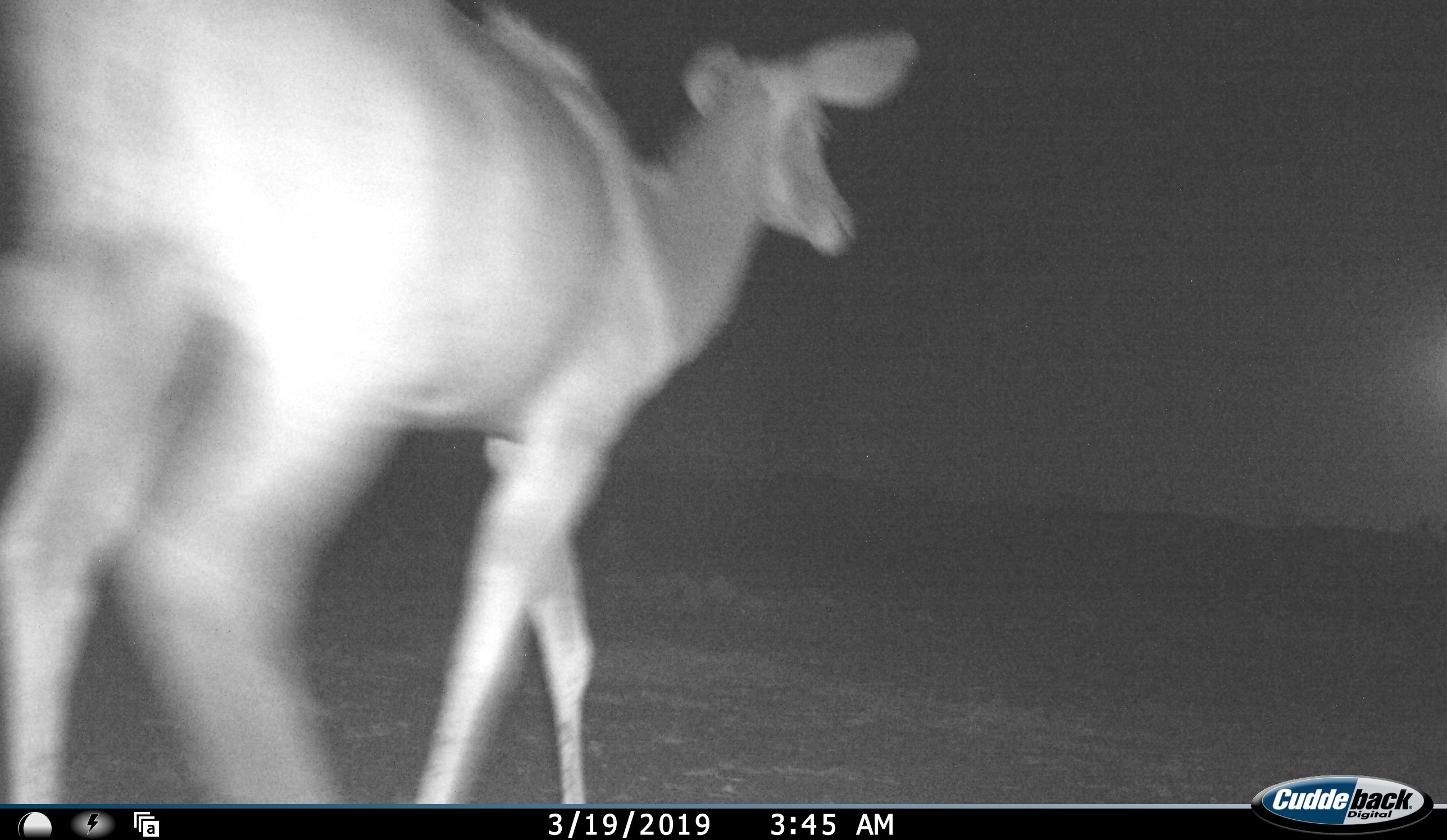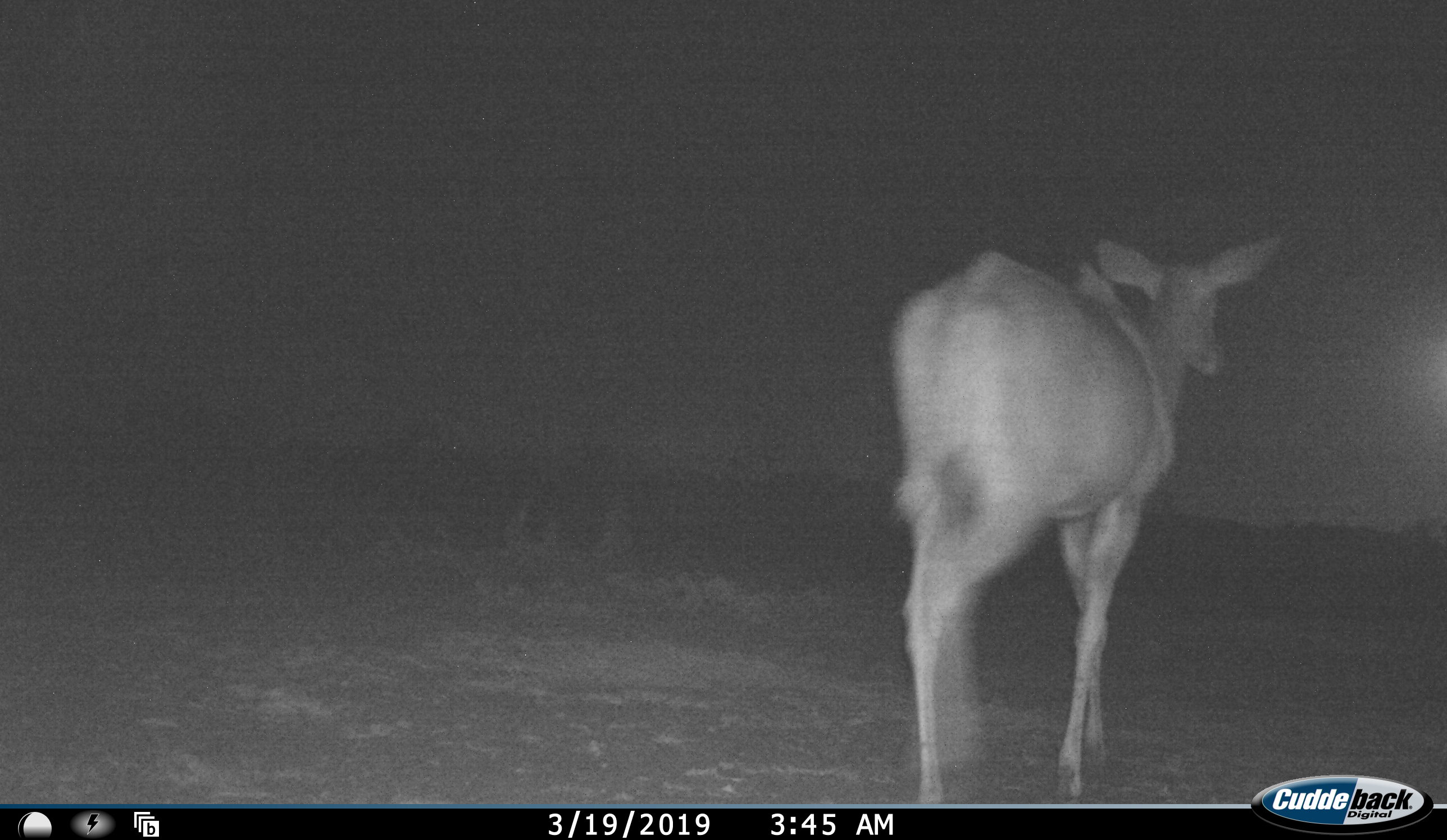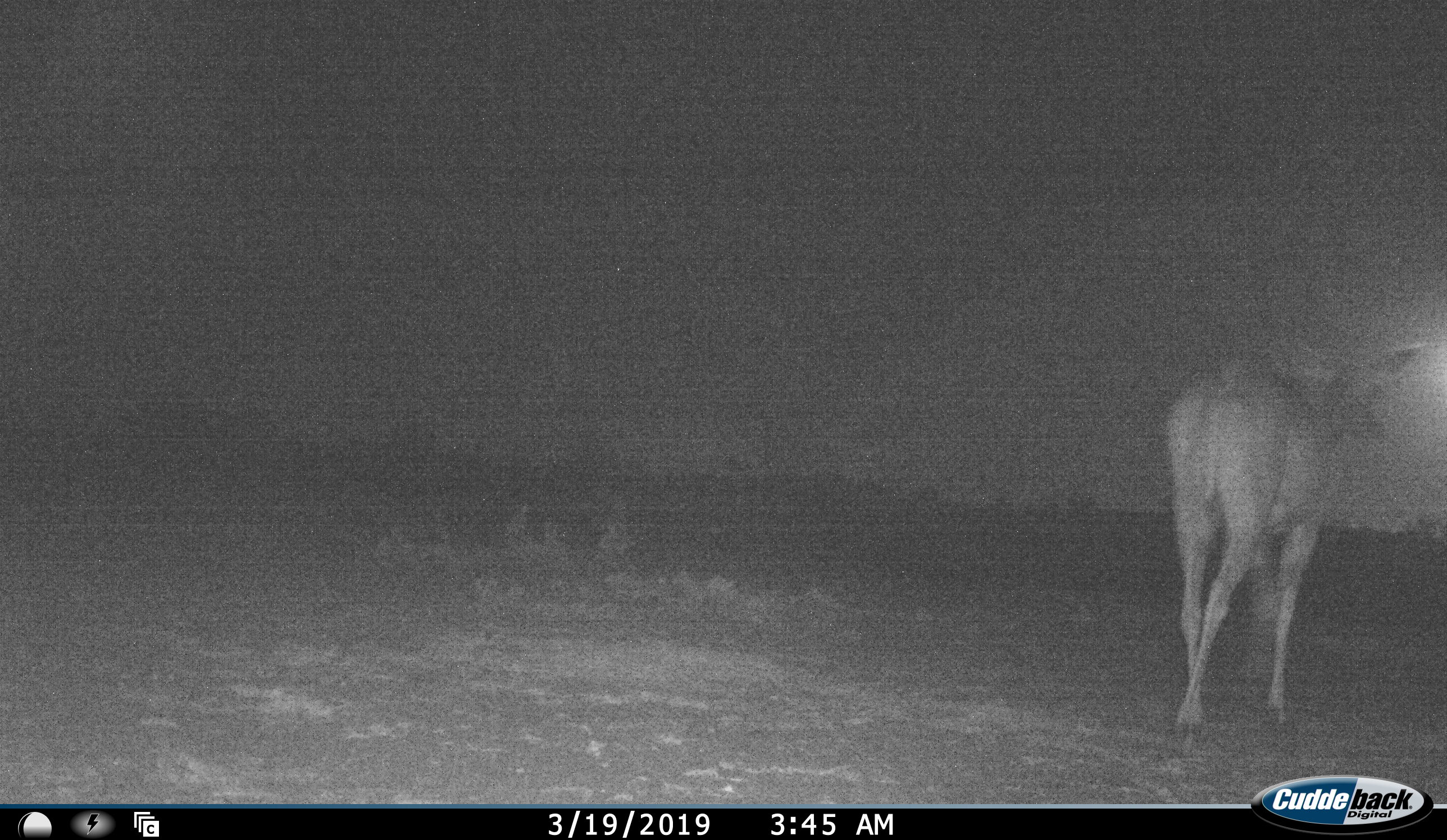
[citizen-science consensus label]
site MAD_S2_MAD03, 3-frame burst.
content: unidentified animal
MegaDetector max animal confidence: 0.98